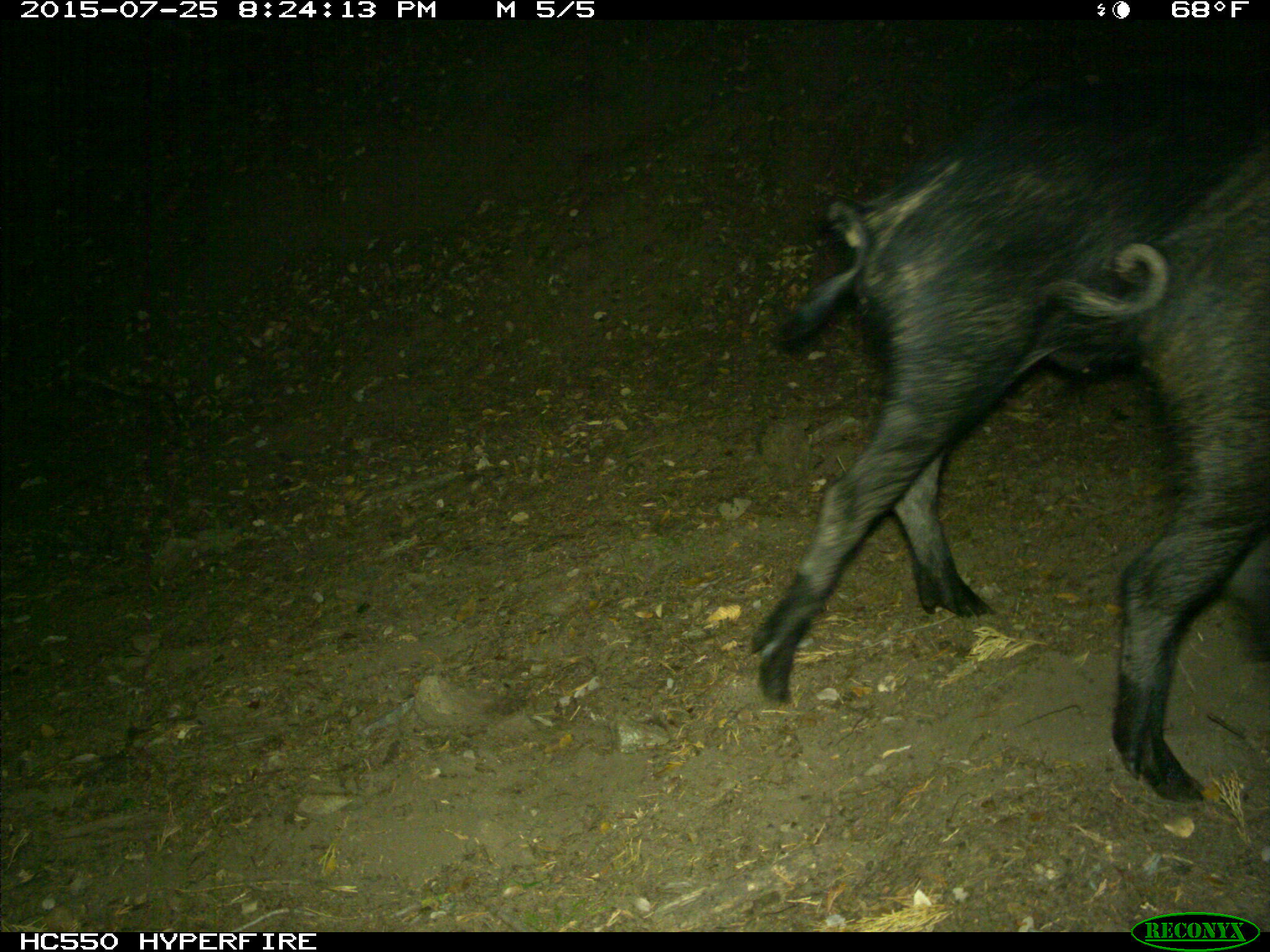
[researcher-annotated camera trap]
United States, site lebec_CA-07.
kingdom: Animalia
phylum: Chordata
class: Mammalia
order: Artiodactyla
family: Suidae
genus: Sus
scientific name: Sus scrofa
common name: wild boar